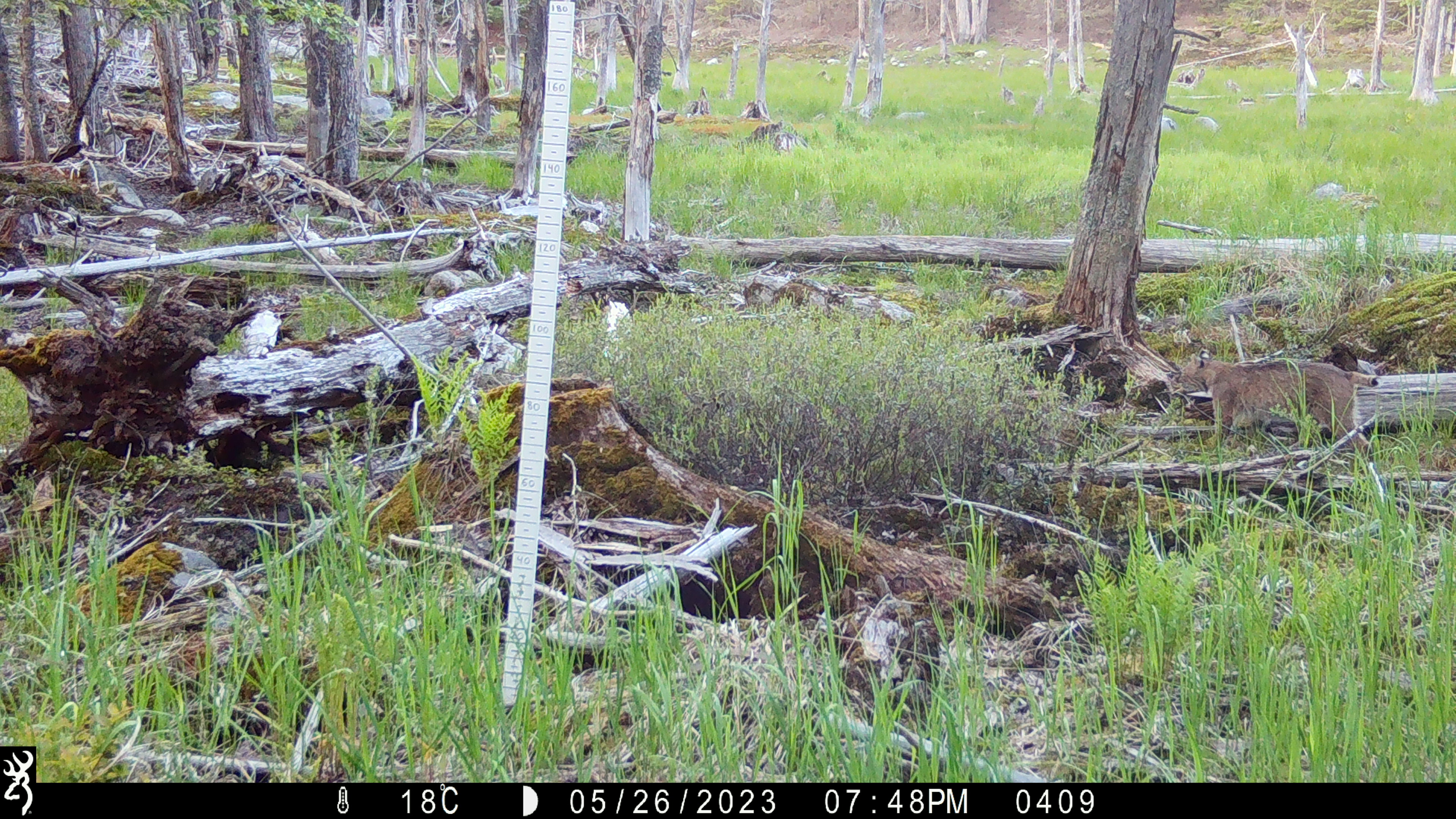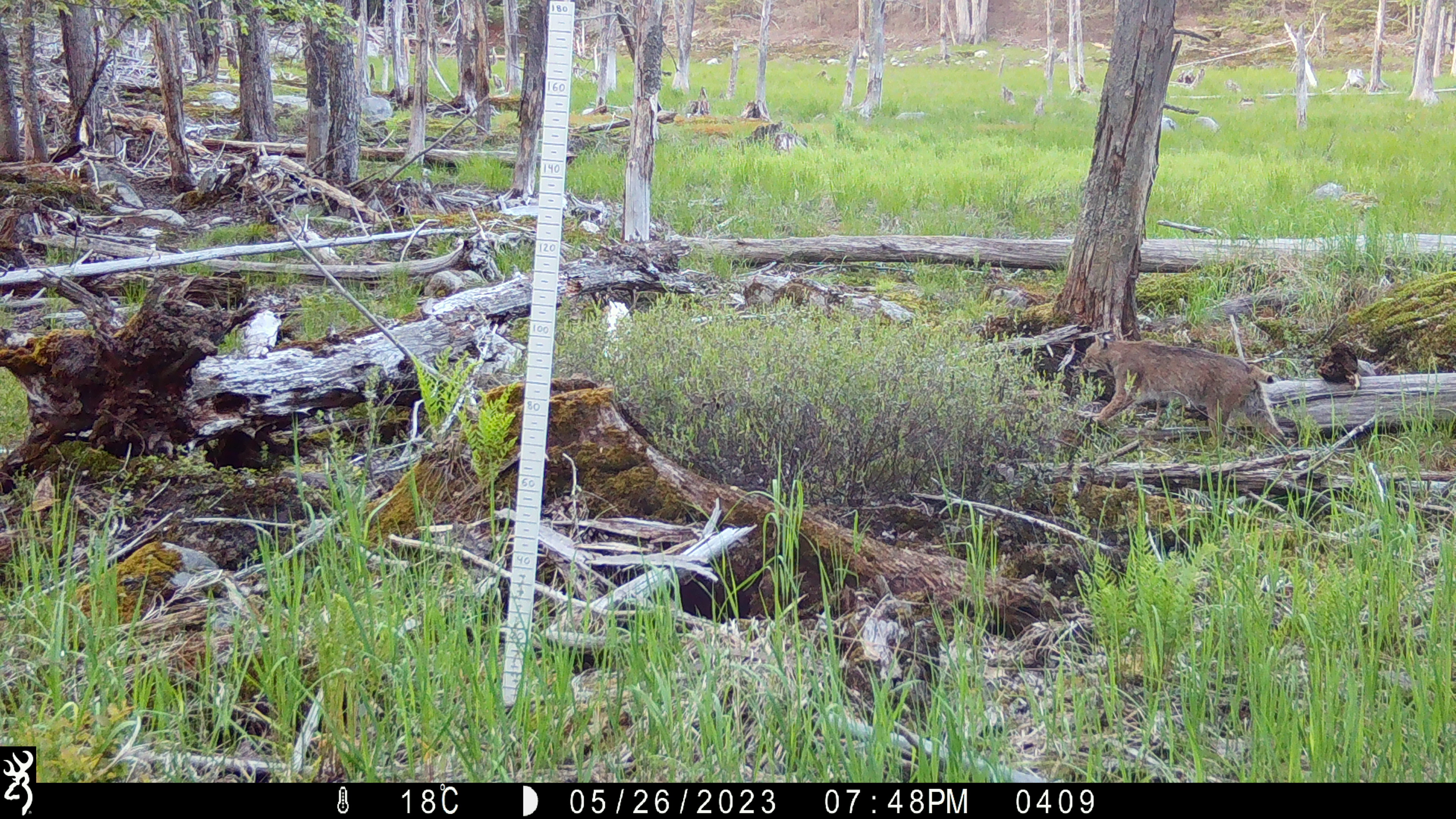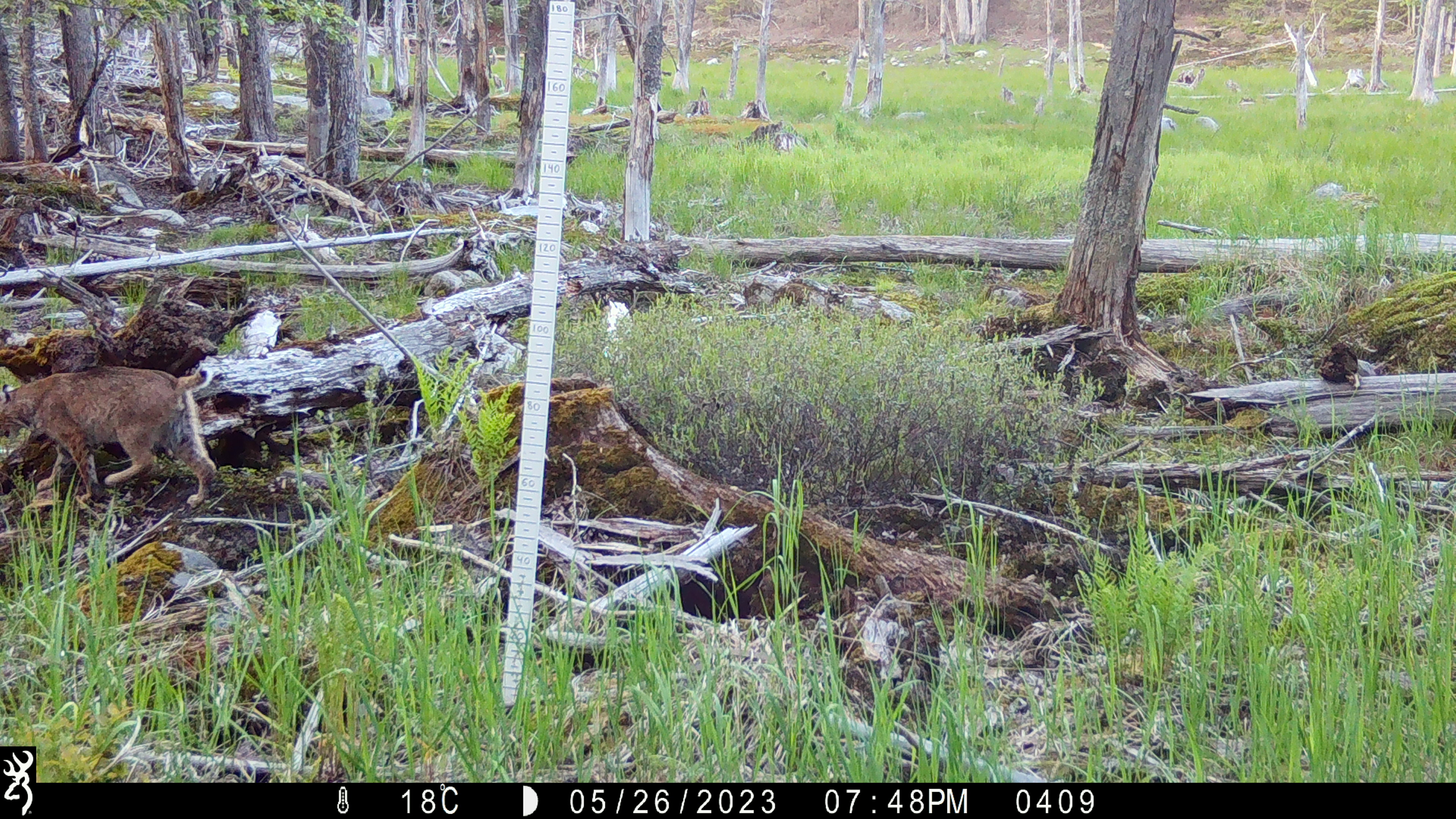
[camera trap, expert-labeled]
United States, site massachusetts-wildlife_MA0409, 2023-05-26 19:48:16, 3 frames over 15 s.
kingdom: Animalia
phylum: Chordata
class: Mammalia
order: Carnivora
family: Felidae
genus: Lynx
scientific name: Lynx rufus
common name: bobcat